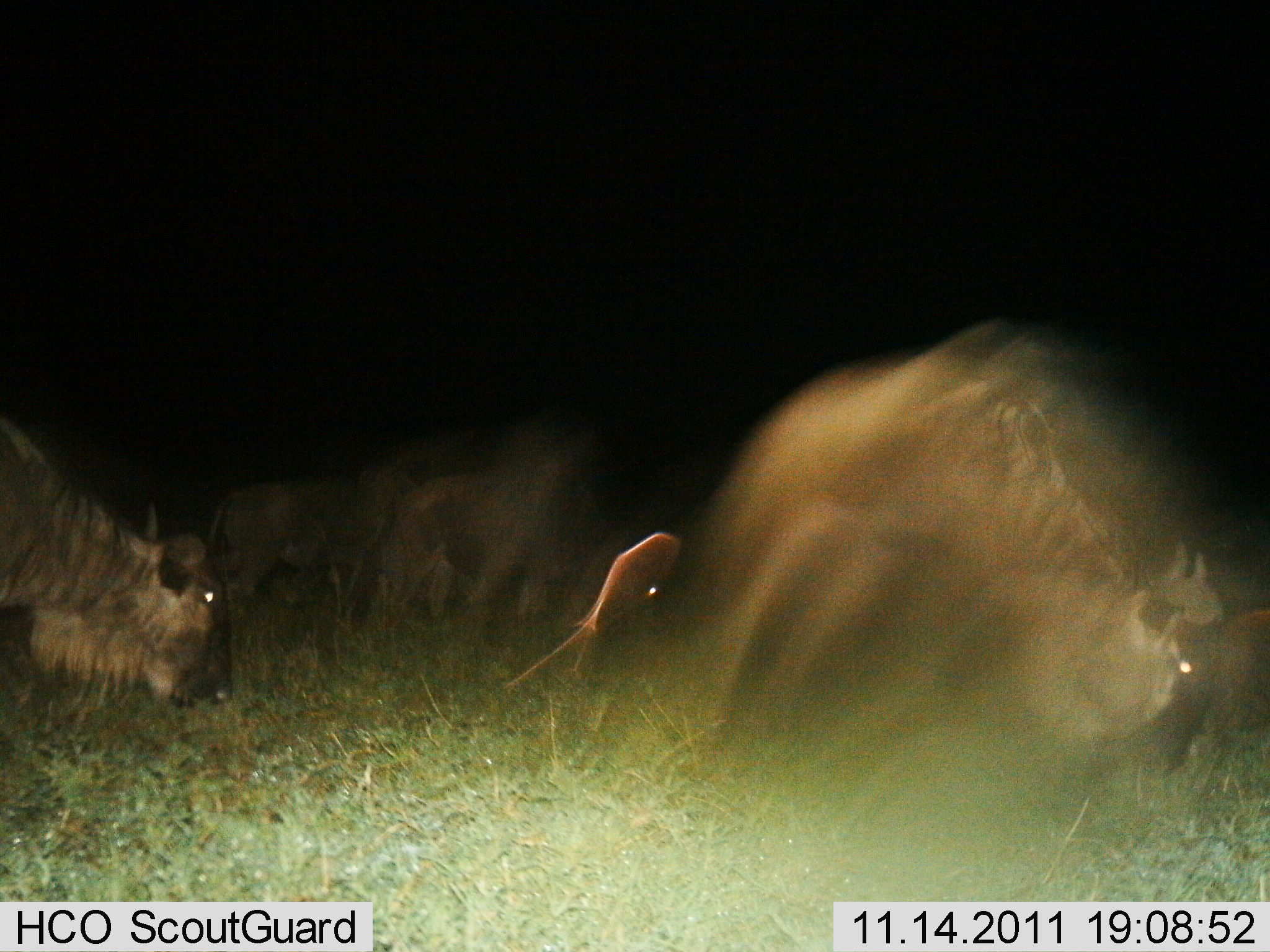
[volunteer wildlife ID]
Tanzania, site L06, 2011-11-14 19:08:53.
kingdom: Animalia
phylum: Chordata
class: Mammalia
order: Artiodactyla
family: Bovidae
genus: Connochaetes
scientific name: Connochaetes taurinus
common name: blue wildebeest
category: wildebeest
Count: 4.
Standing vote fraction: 17%.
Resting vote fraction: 0%.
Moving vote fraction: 67%.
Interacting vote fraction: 0%.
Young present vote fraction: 0%.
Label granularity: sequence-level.